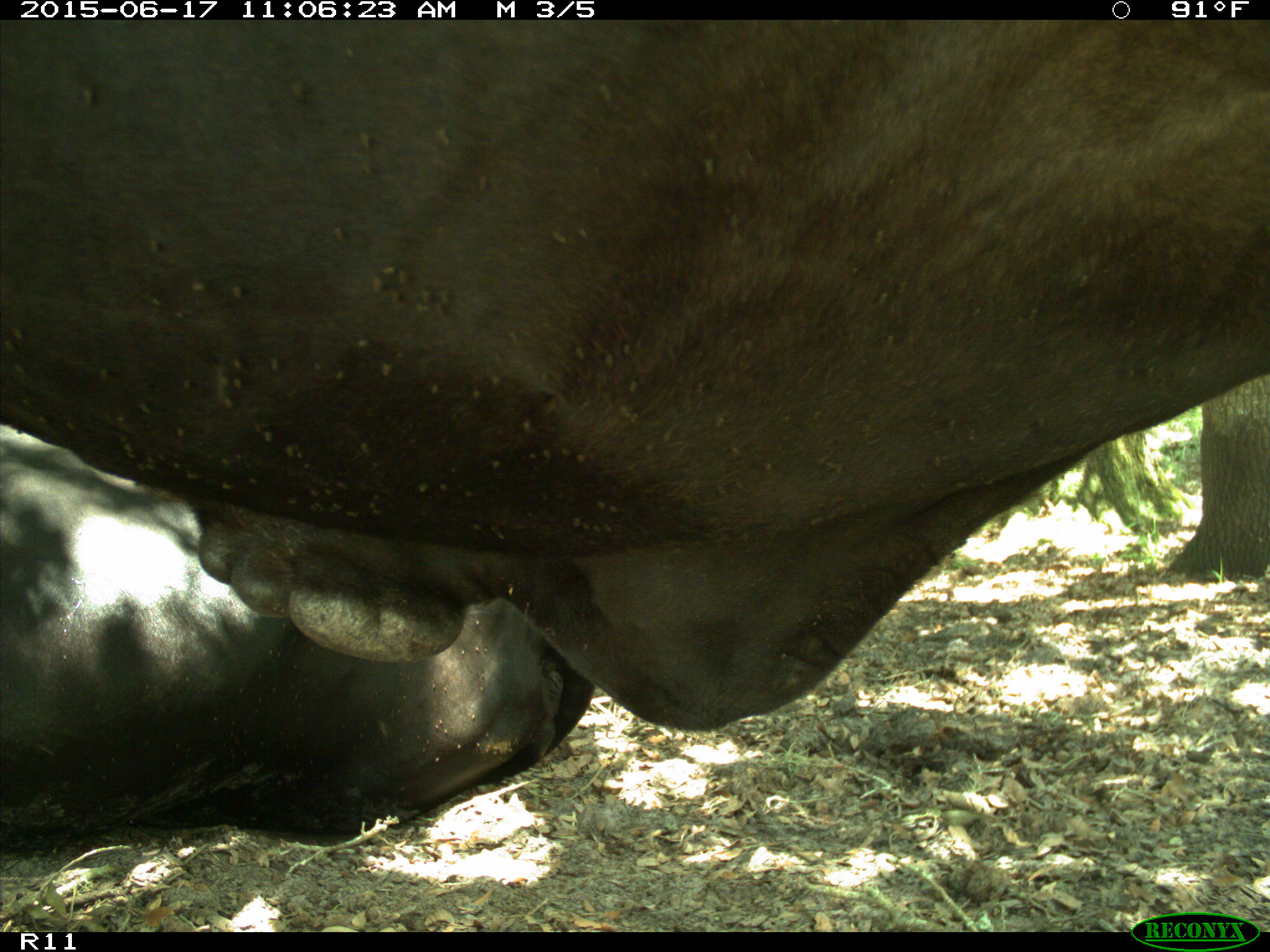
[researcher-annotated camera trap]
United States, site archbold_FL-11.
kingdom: Animalia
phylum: Chordata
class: Mammalia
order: Artiodactyla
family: Bovidae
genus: Bos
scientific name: Bos taurus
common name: domestic cow